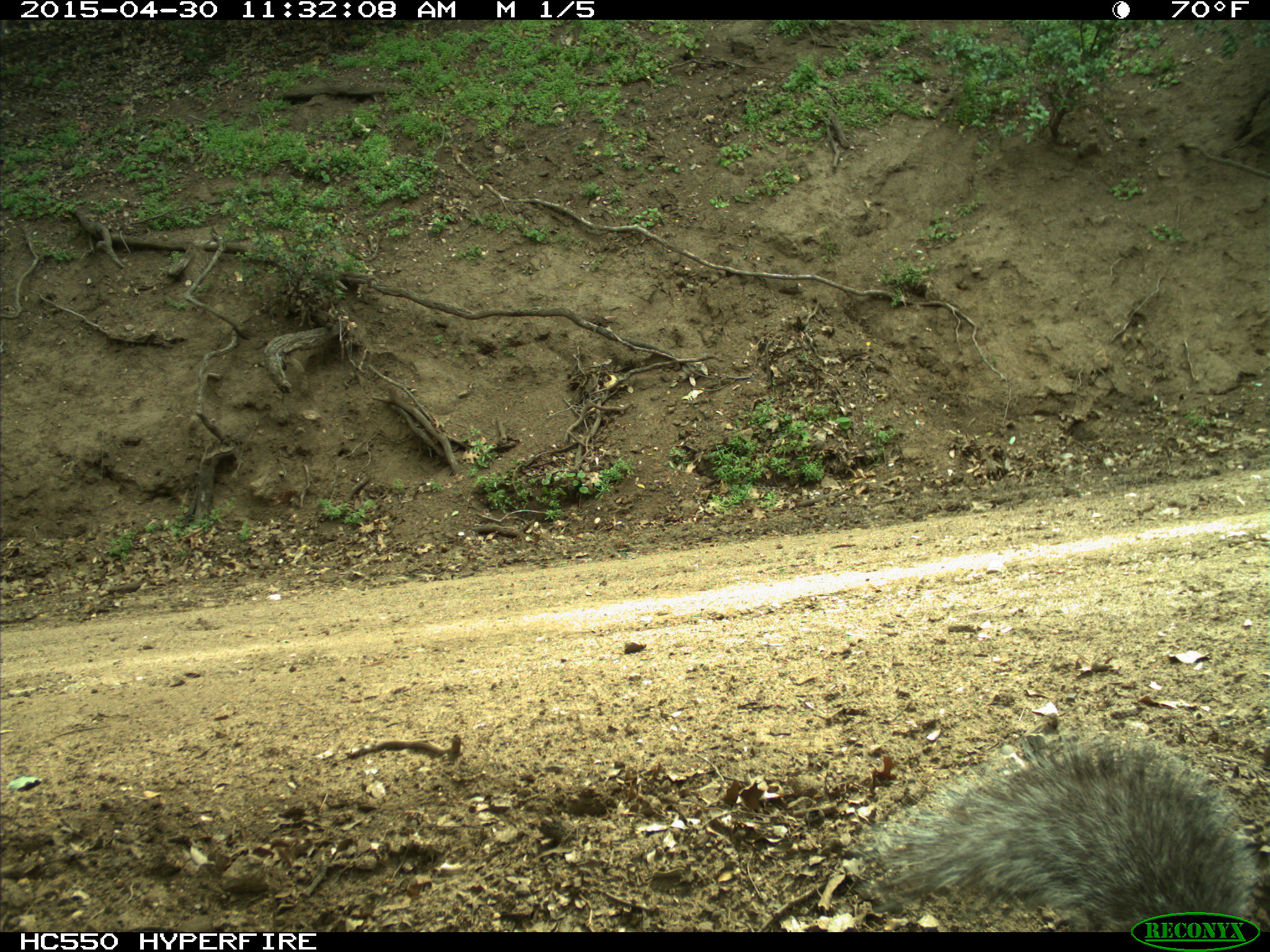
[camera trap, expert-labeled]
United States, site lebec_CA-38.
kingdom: Animalia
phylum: Chordata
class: Mammalia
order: Rodentia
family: Sciuridae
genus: Sciurus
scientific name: Sciurus carolinensis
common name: eastern gray squirrel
Sciurus carolinensis (eastern gray squirrel).